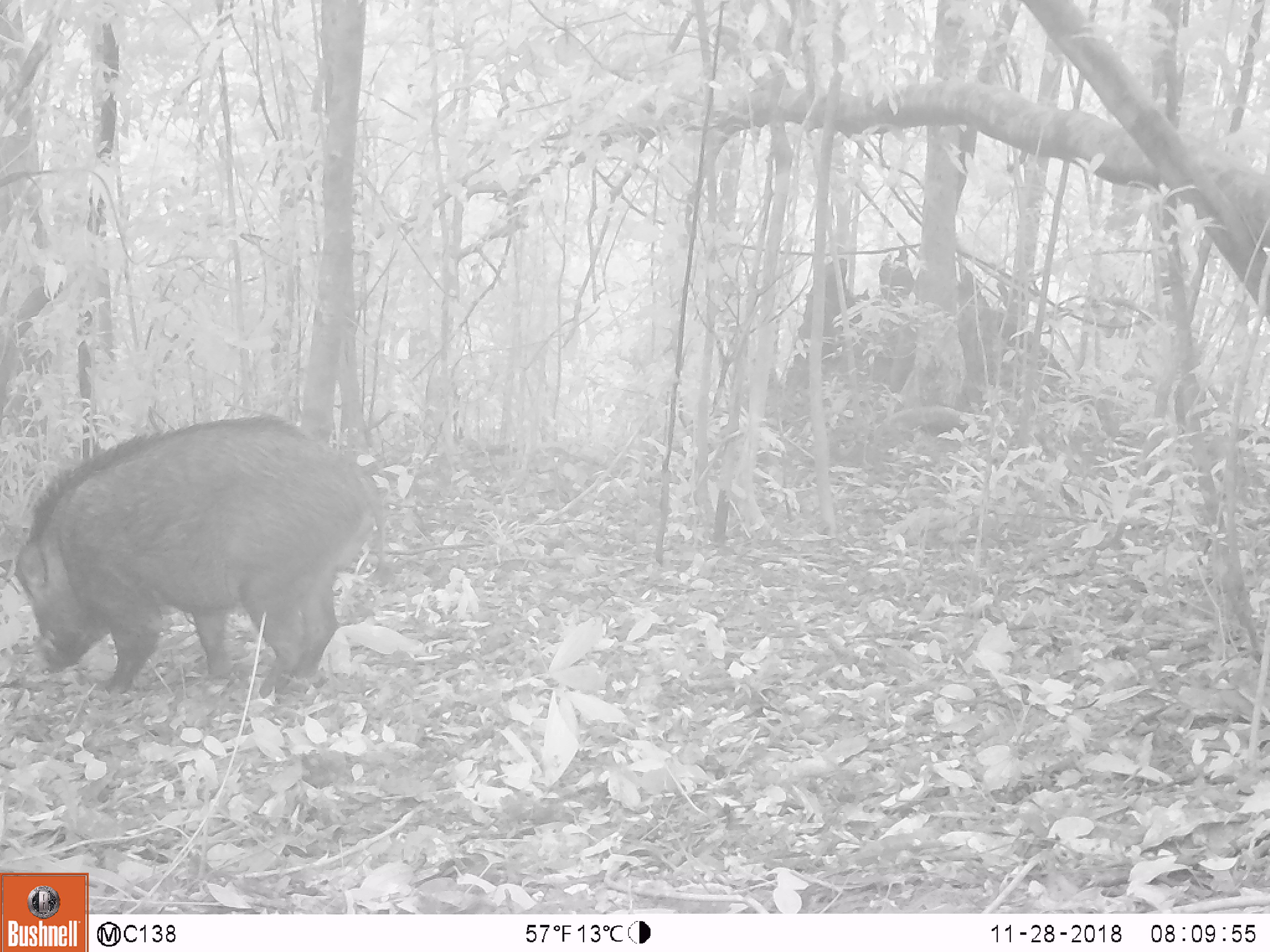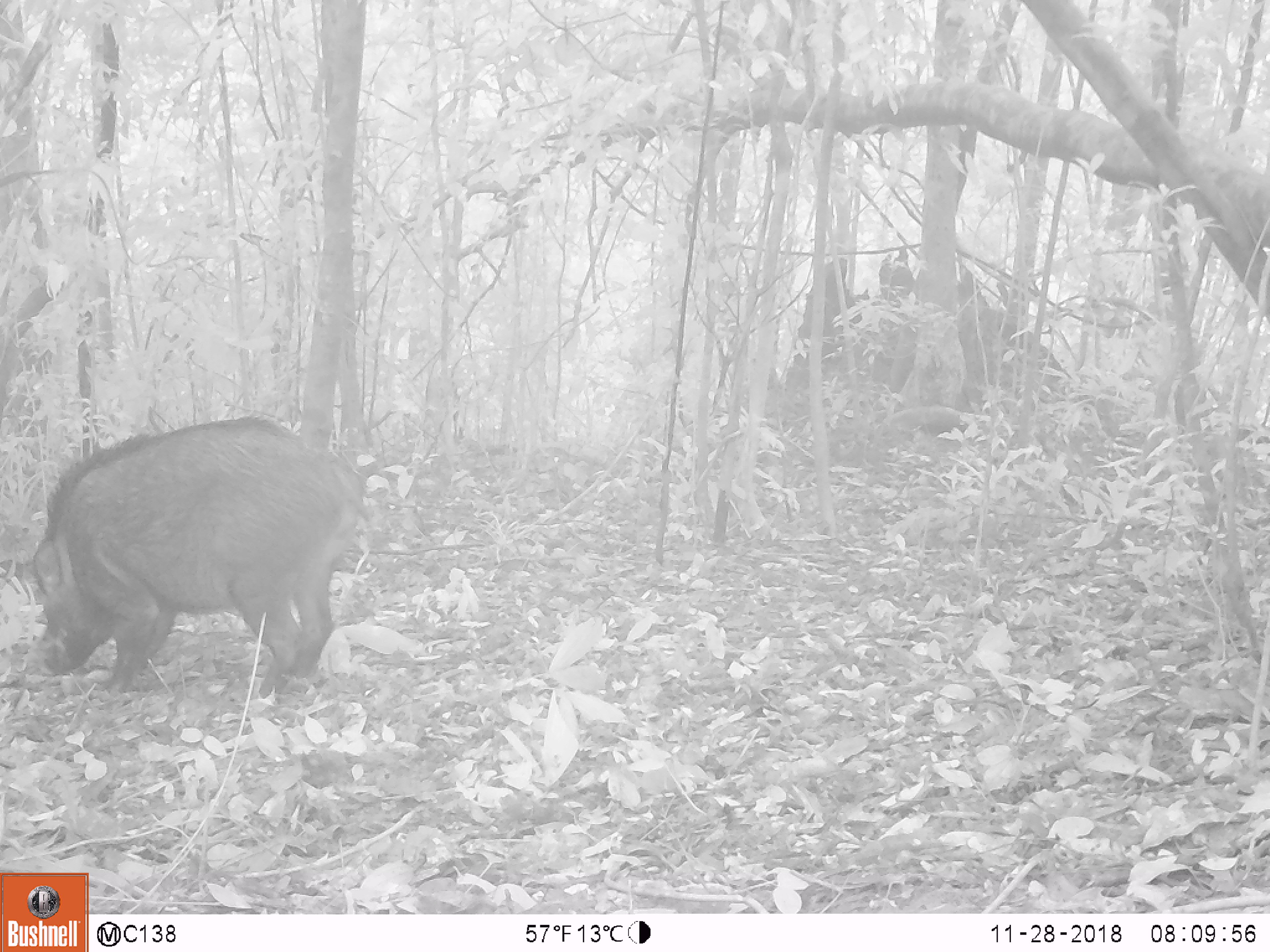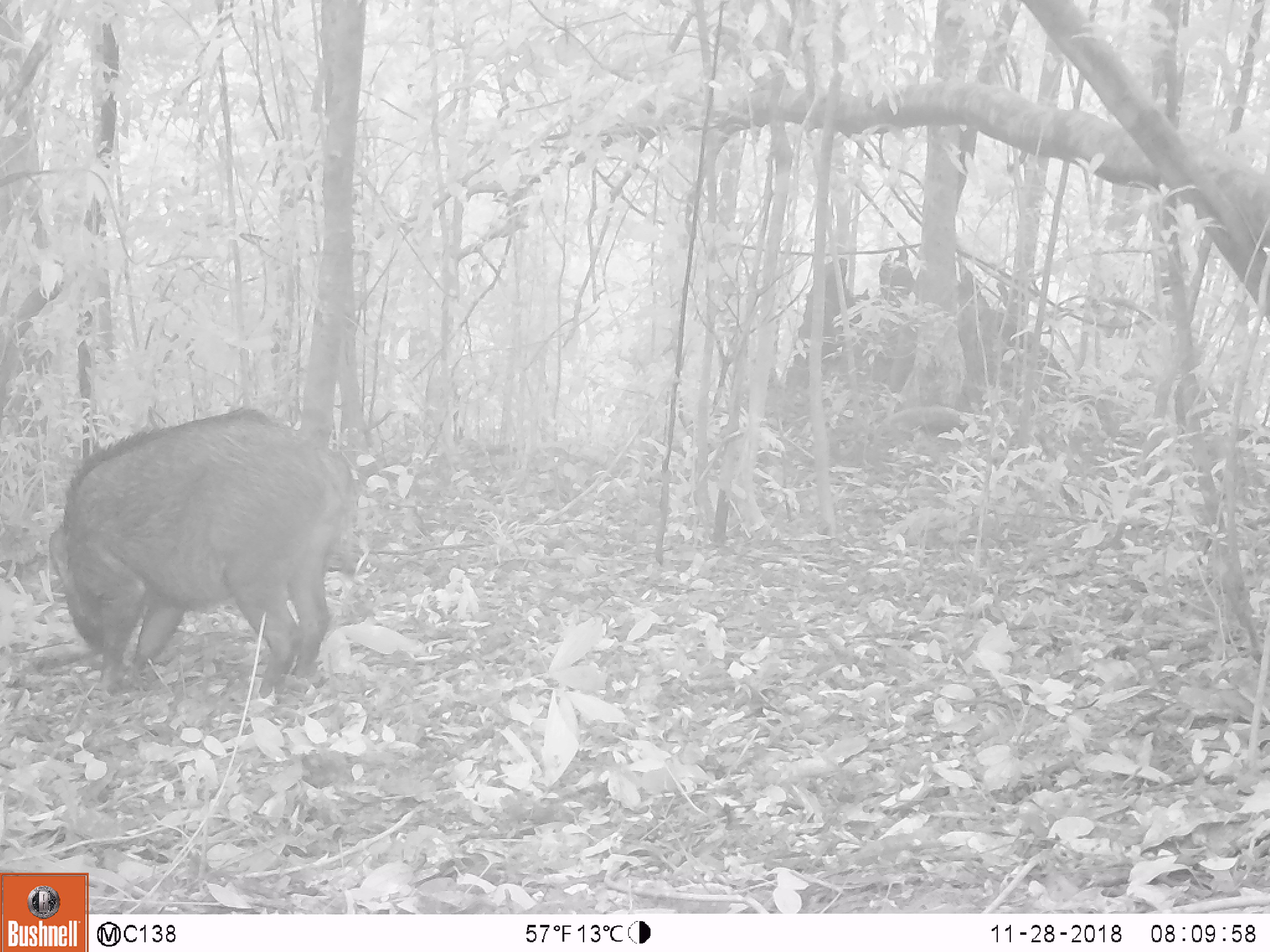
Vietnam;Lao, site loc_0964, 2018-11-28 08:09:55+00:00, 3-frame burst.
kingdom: Animalia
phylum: Chordata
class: Mammalia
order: Artiodactyla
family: Suidae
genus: Sus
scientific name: Sus scrofa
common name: eurasian wild pig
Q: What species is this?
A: Eurasian wild pig (Sus scrofa).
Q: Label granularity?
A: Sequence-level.